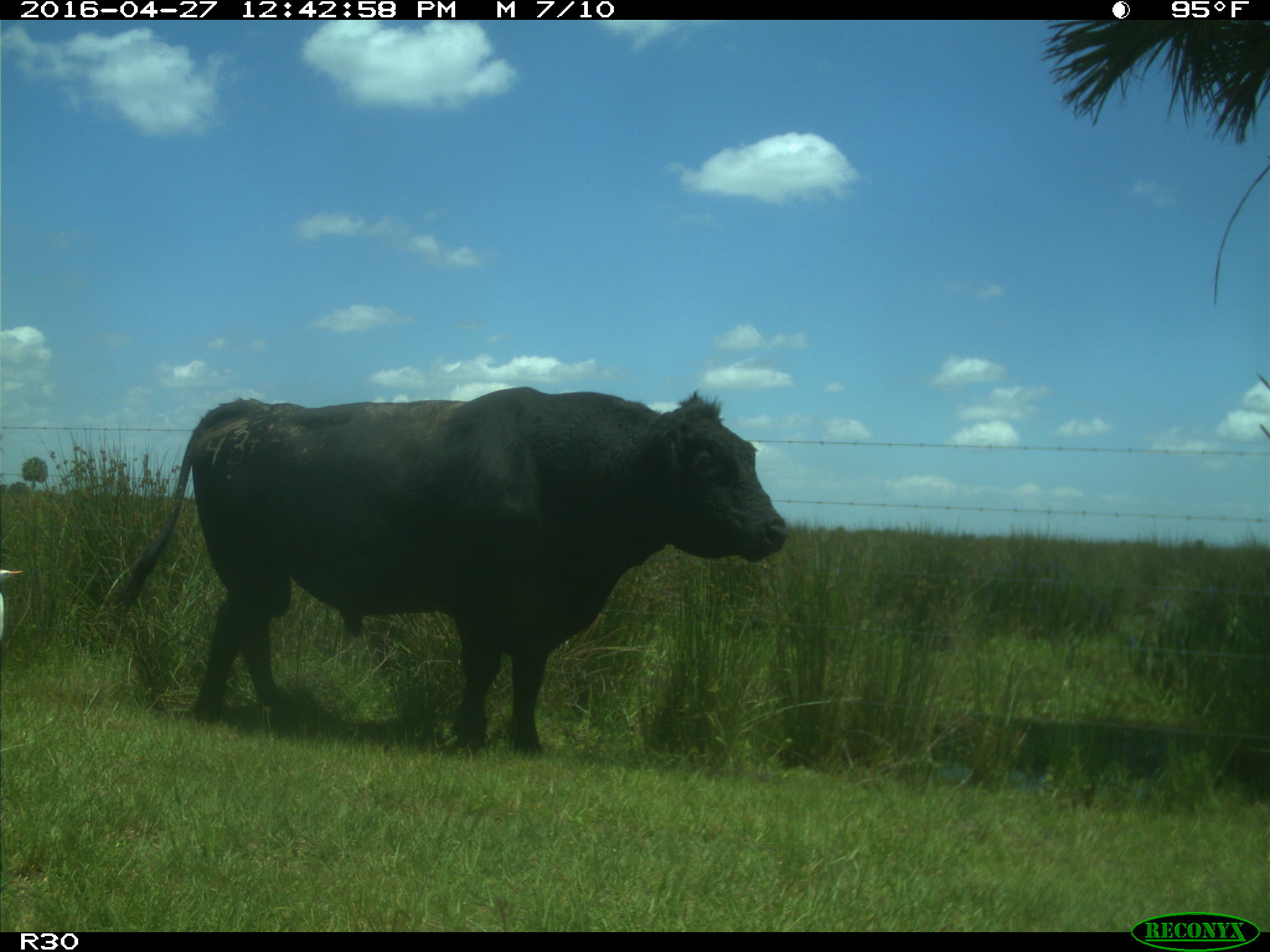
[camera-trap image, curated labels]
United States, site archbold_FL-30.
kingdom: Animalia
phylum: Chordata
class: Mammalia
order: Artiodactyla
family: Bovidae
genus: Bos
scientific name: Bos taurus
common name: domestic cow